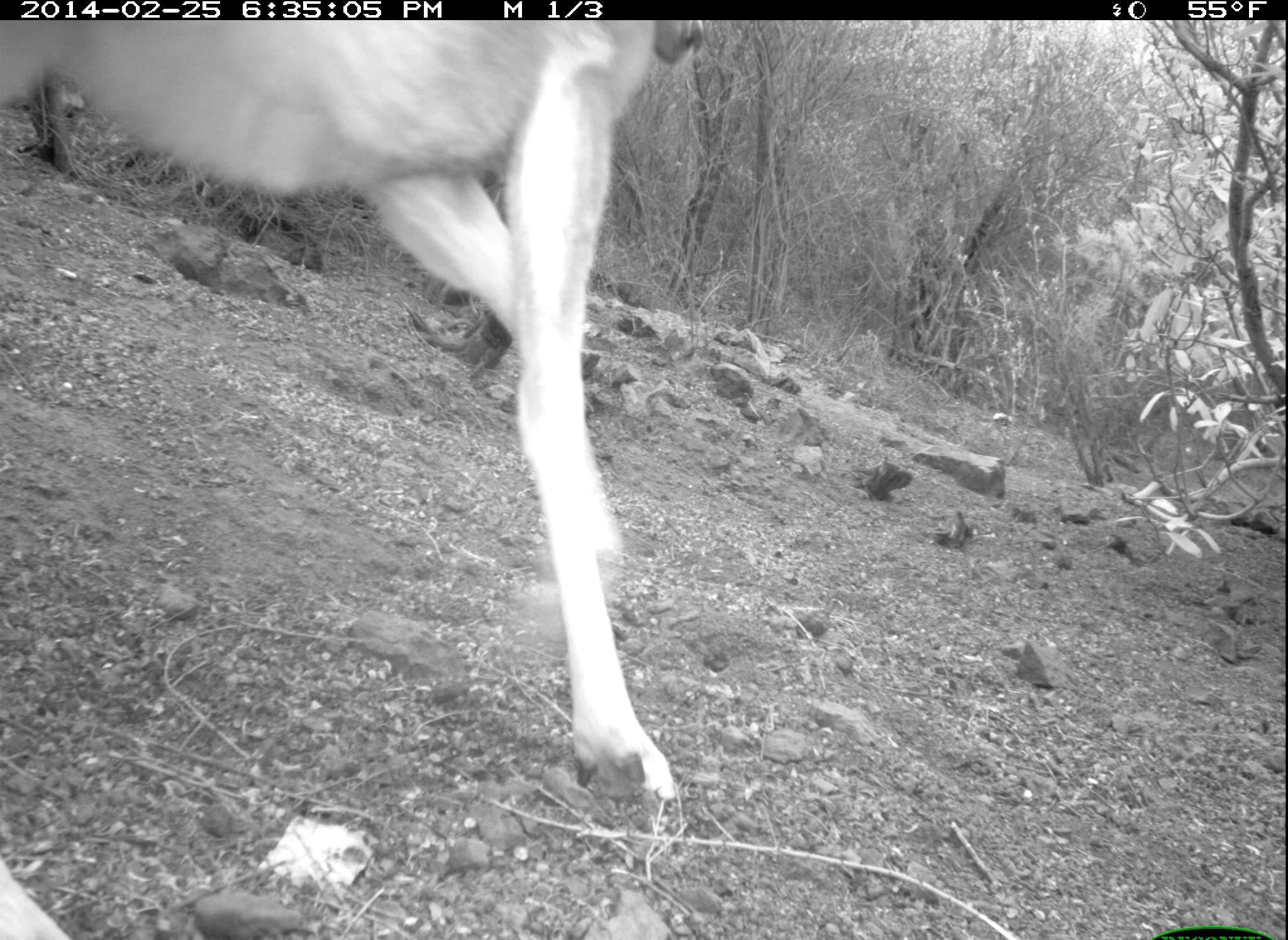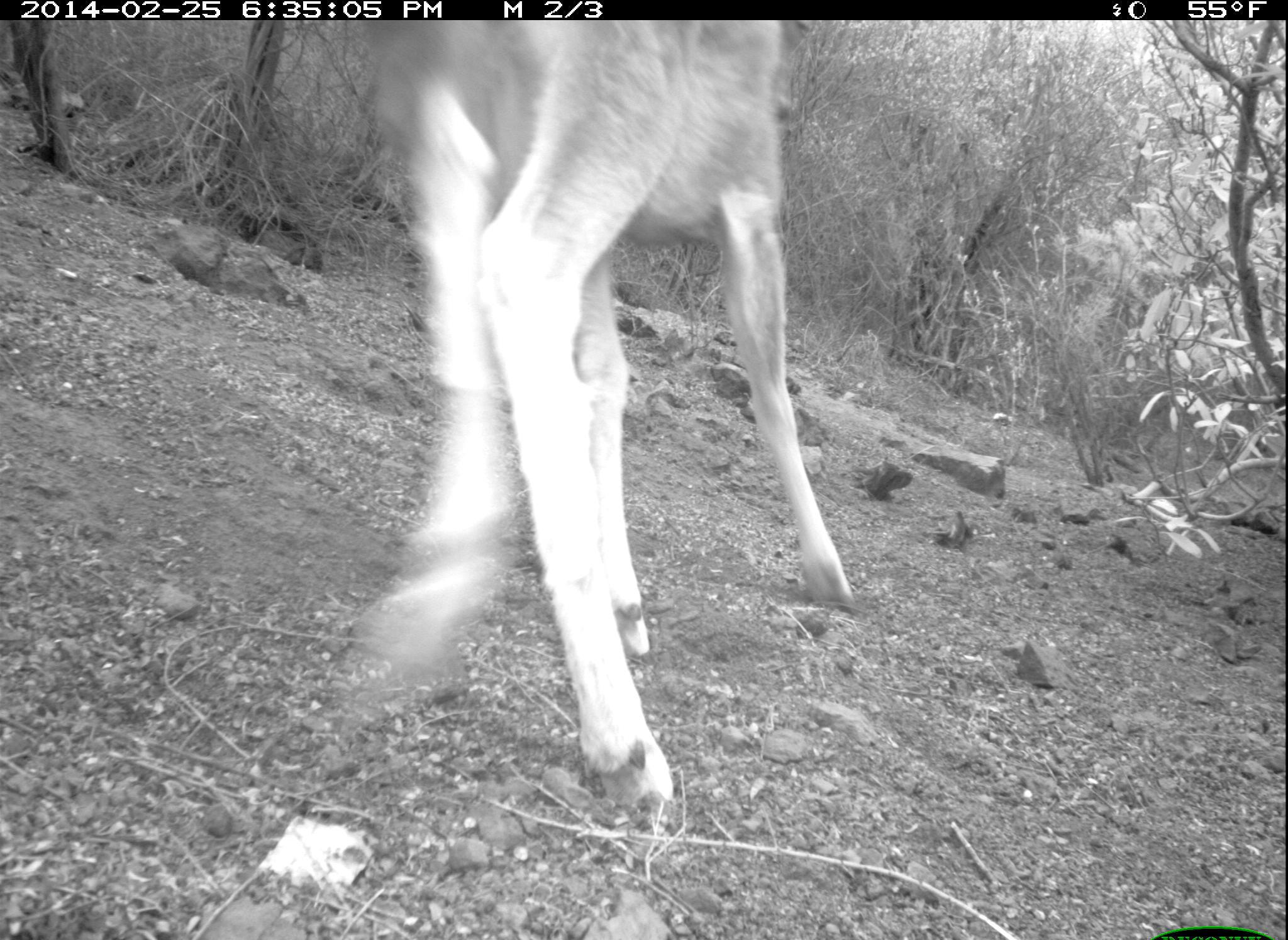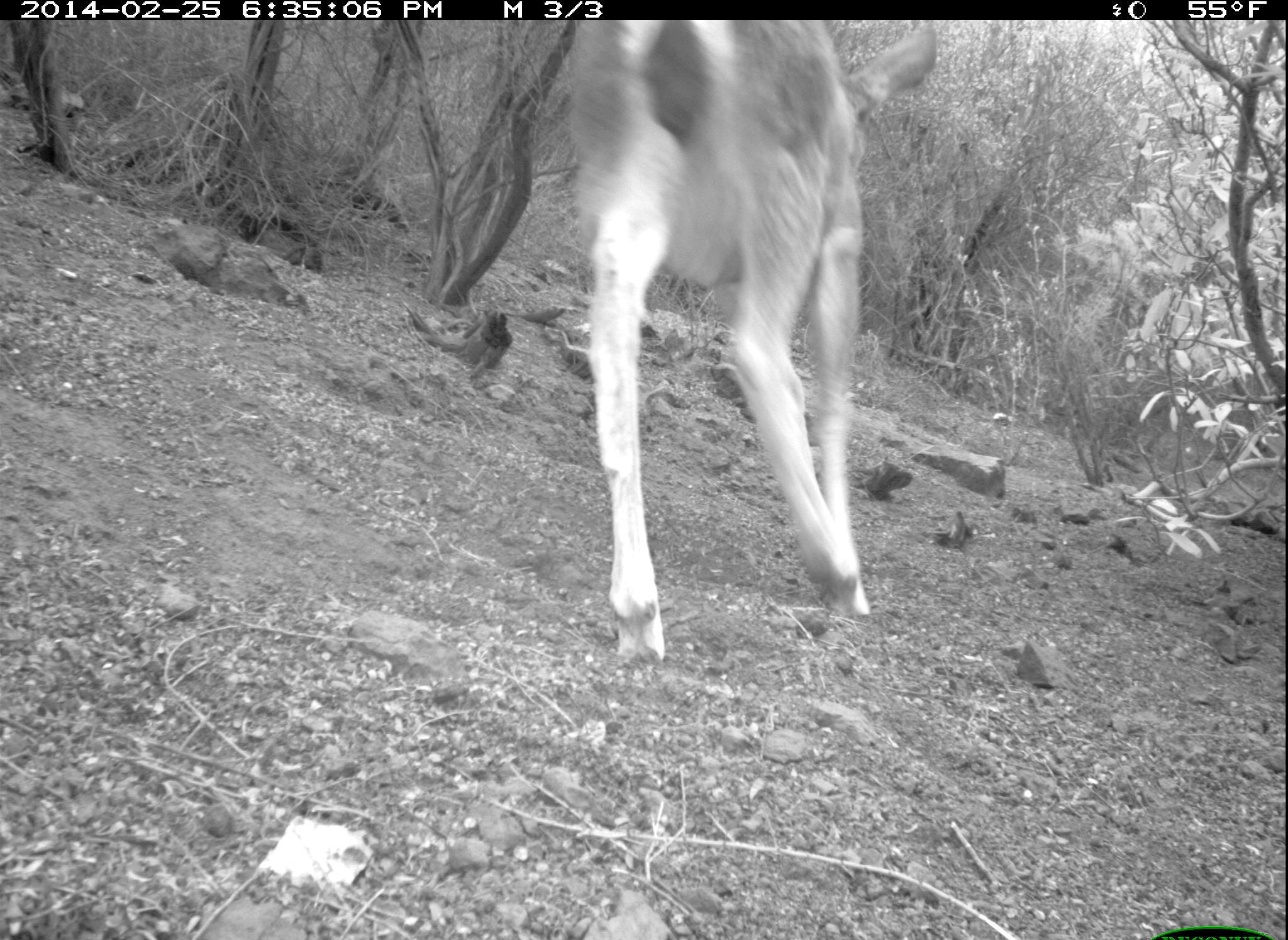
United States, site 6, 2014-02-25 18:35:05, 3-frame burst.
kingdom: Animalia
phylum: Chordata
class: Mammalia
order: Artiodactyla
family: Cervidae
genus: Odocoileus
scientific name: Odocoileus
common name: deer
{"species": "deer (Odocoileus)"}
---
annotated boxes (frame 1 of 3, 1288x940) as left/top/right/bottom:
deer: 0/19/708/829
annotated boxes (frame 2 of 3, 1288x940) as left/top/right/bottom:
deer: 340/19/862/827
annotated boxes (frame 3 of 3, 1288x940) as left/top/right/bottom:
deer: 565/22/943/668